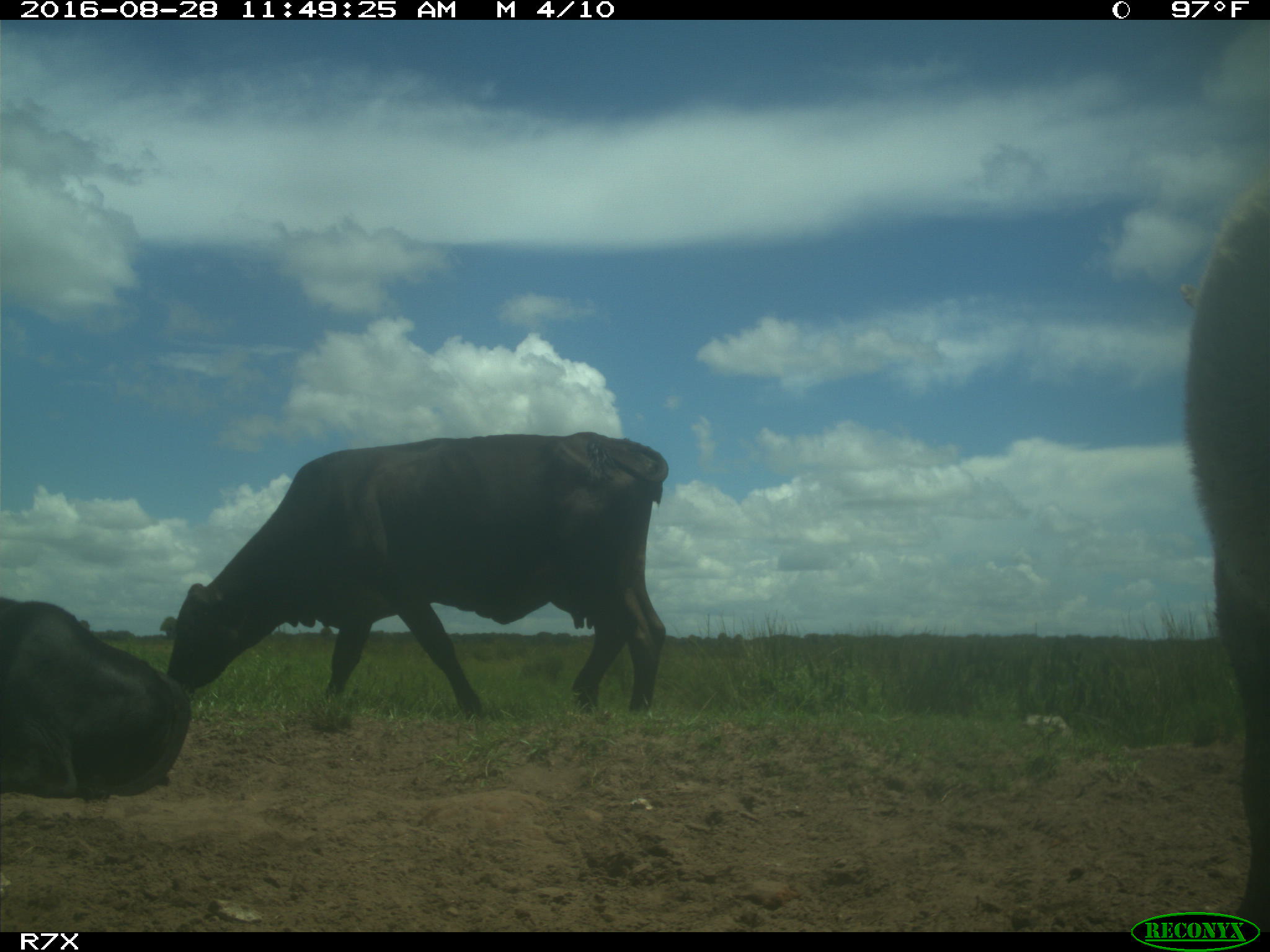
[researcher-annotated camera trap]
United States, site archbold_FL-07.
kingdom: Animalia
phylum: Chordata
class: Mammalia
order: Artiodactyla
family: Bovidae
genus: Bos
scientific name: Bos taurus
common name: domestic cow